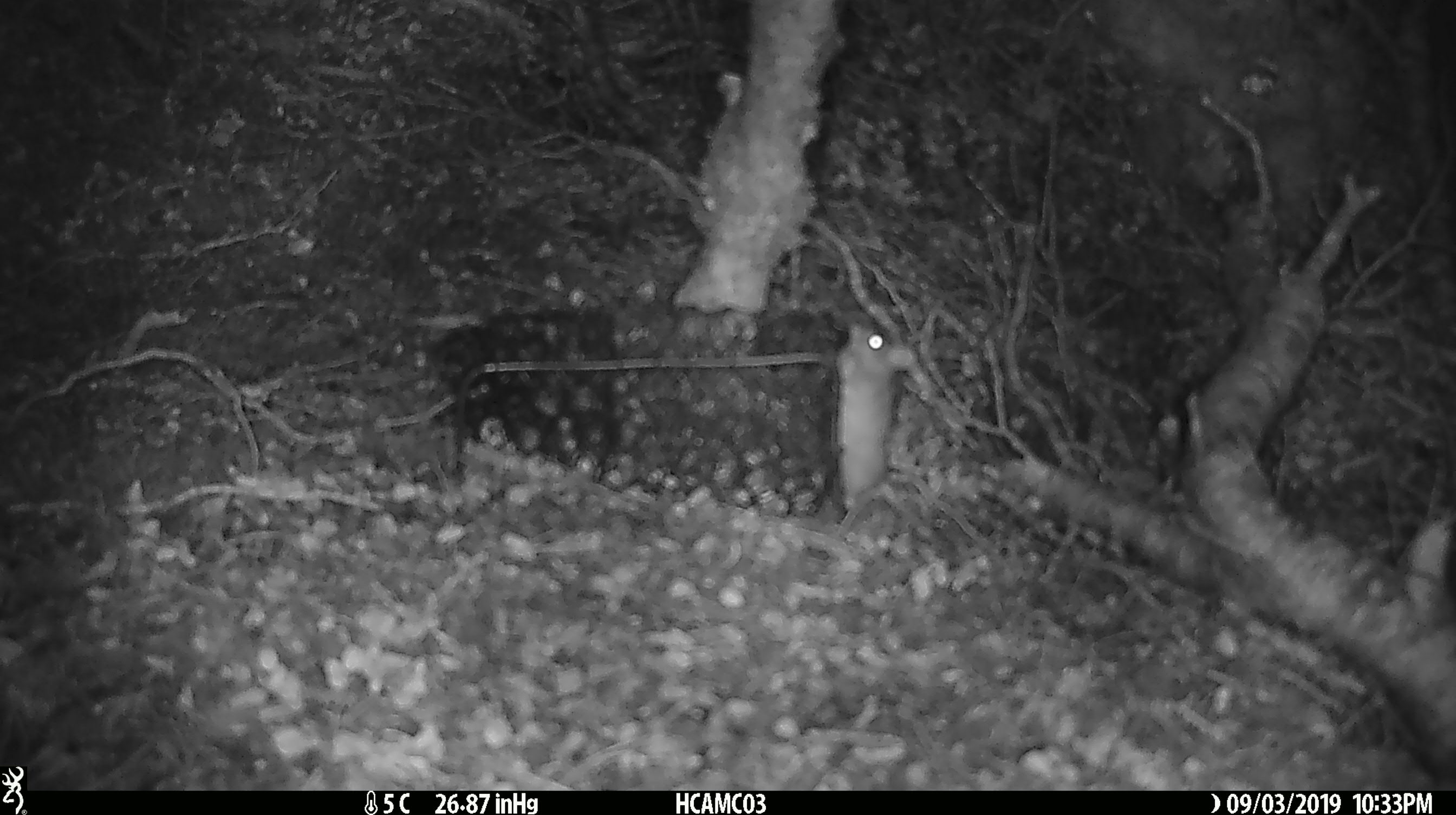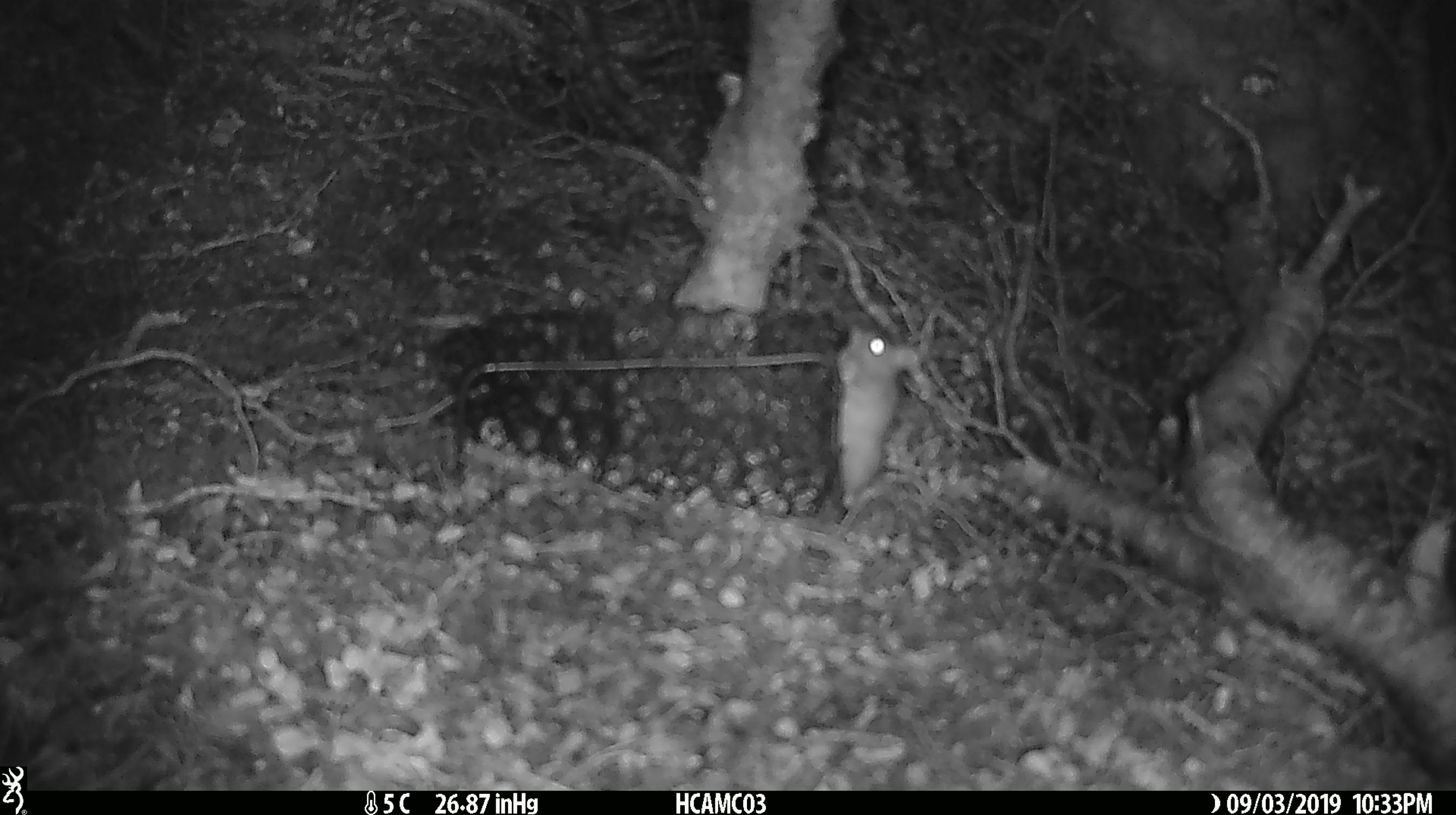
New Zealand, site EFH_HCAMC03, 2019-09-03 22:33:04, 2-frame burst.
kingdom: Animalia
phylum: Chordata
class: Mammalia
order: Rodentia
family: Muridae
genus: Mus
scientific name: Mus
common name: mouse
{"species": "mouse (Mus)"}